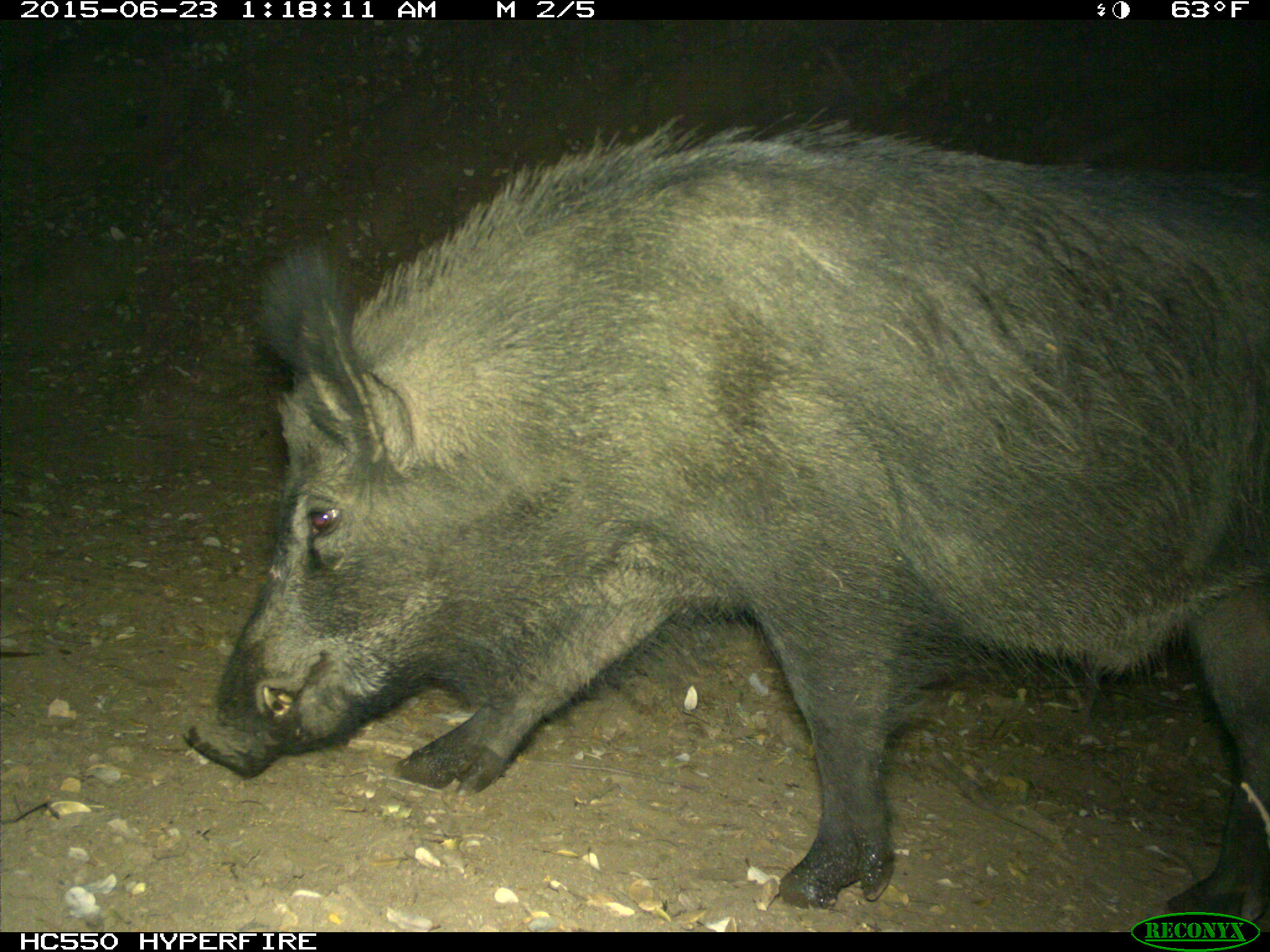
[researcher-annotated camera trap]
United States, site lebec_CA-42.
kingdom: Animalia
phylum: Chordata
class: Mammalia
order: Artiodactyla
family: Suidae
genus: Sus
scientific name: Sus scrofa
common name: wild boar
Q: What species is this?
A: Sus scrofa (wild boar).